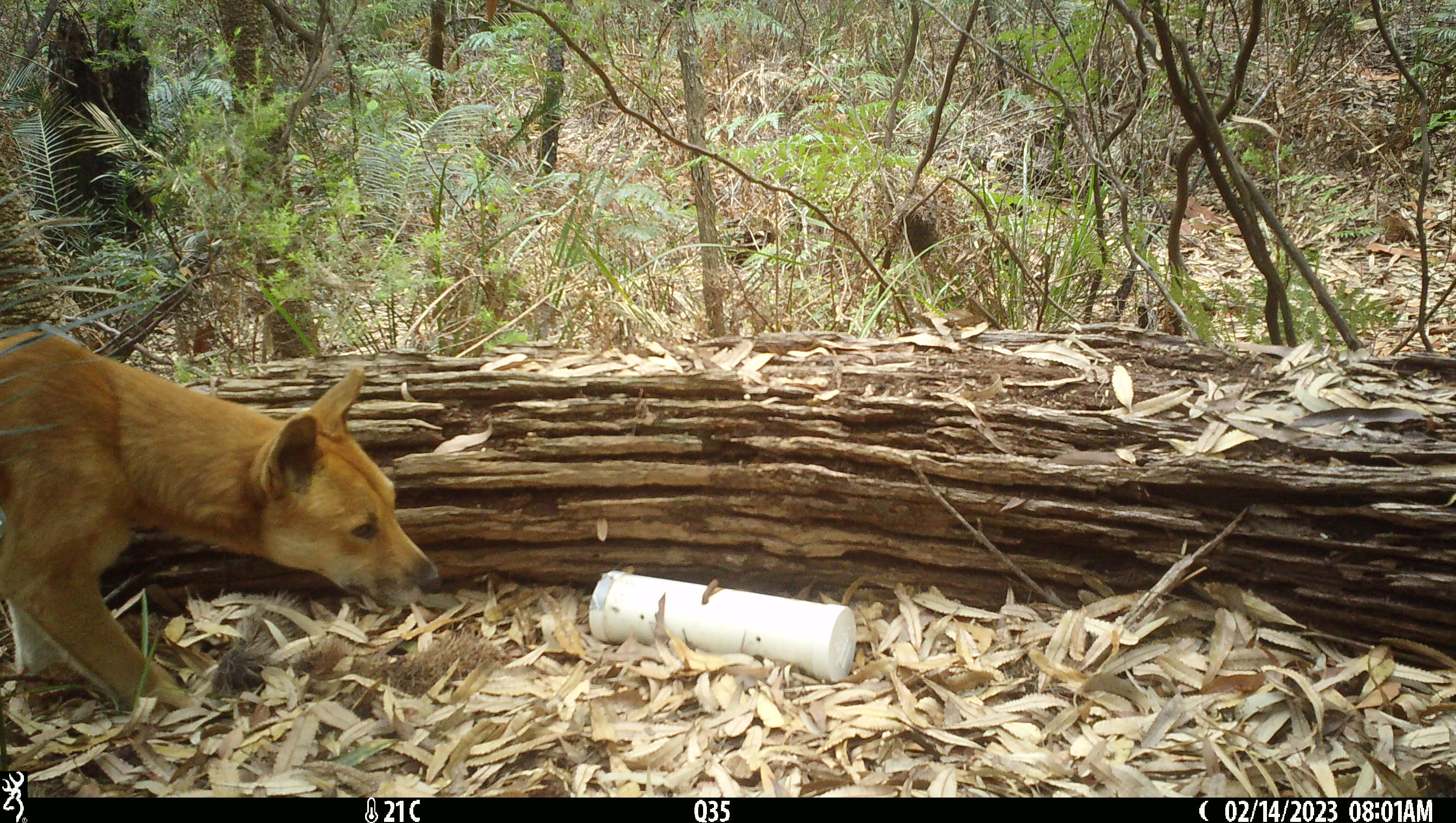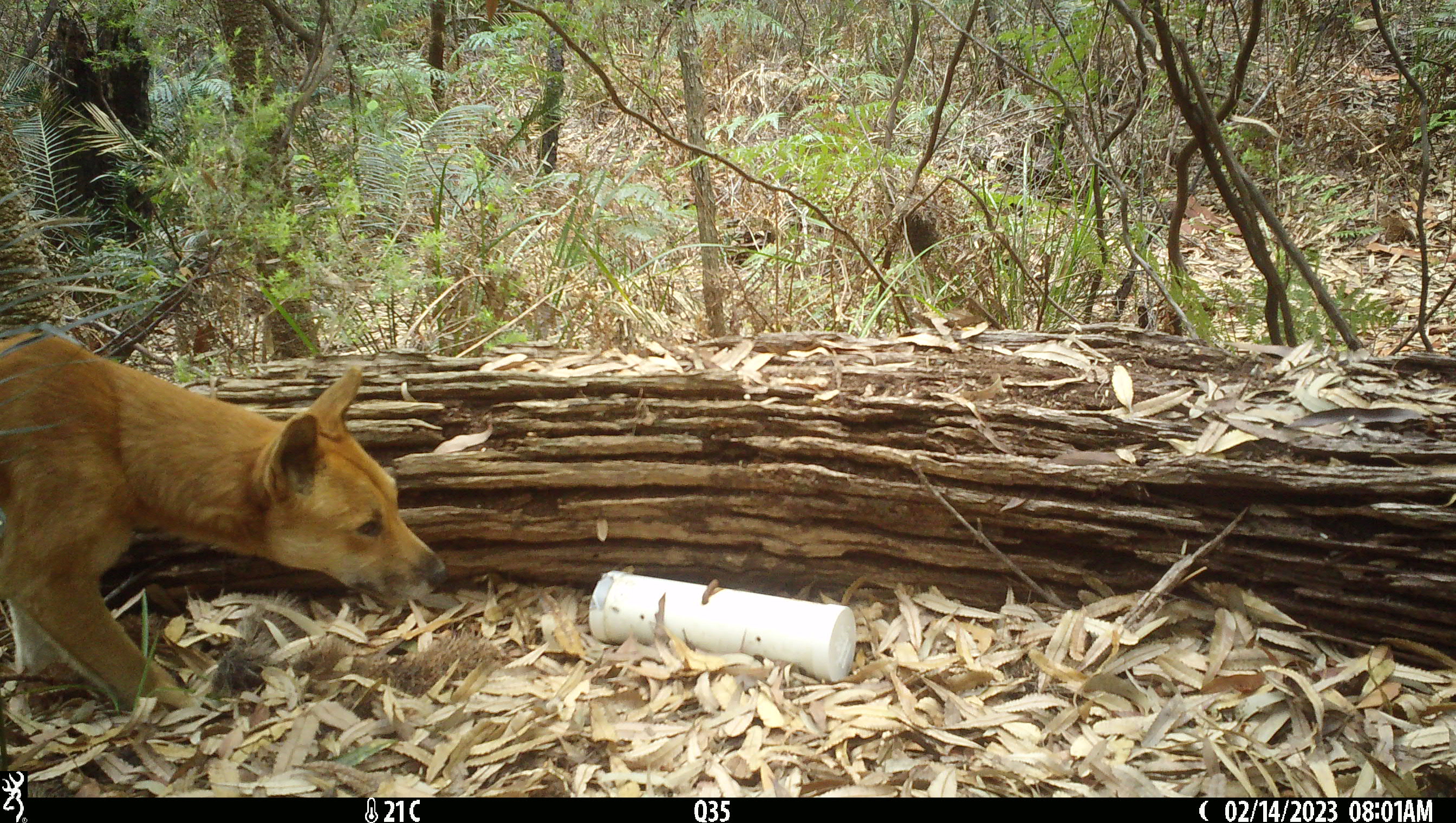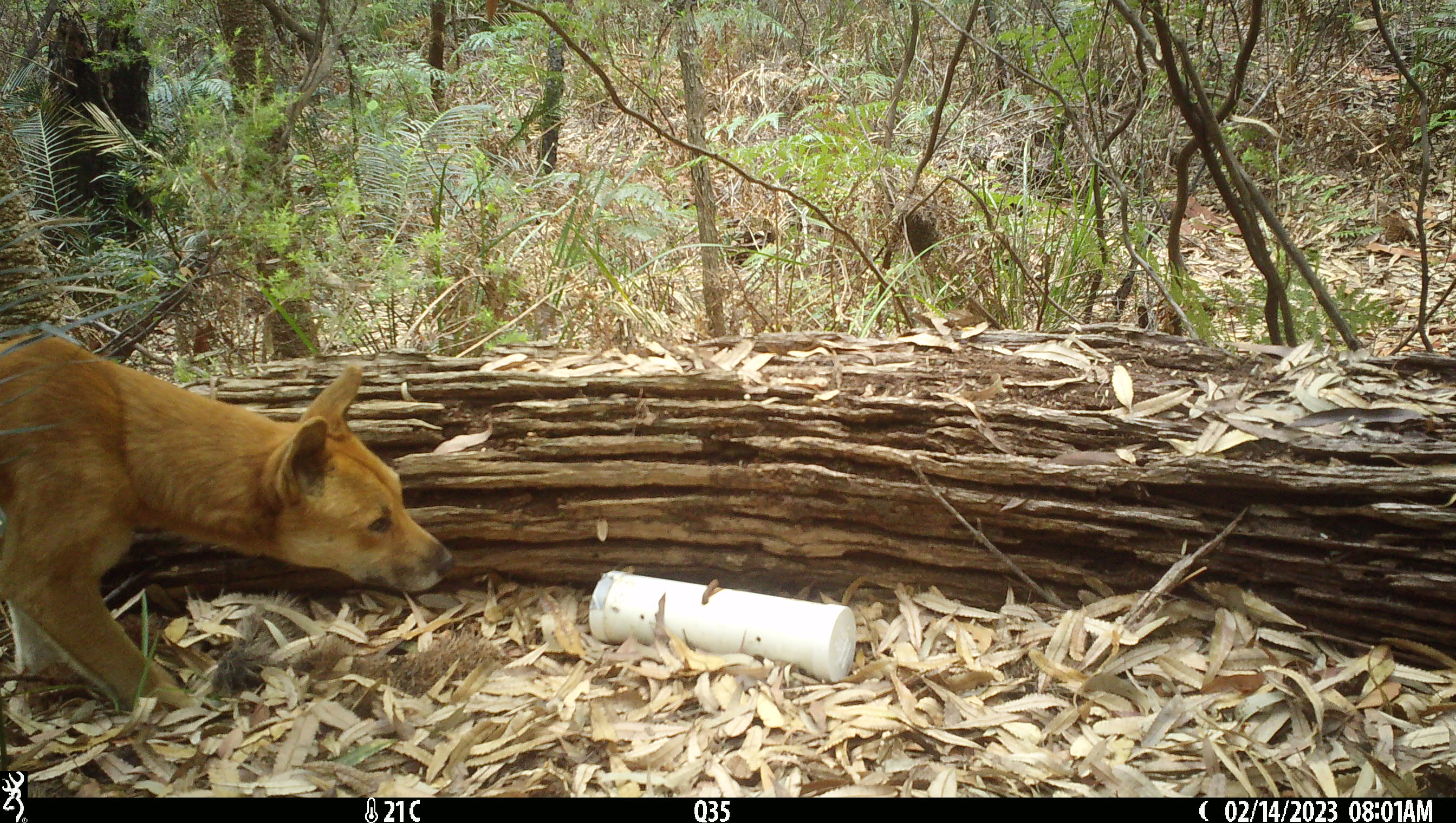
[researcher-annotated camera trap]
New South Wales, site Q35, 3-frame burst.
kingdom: Animalia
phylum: Chordata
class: Mammalia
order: Carnivora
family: Canidae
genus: Canis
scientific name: Canis familiaris dingo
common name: dingo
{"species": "dingo (Canis familiaris dingo)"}